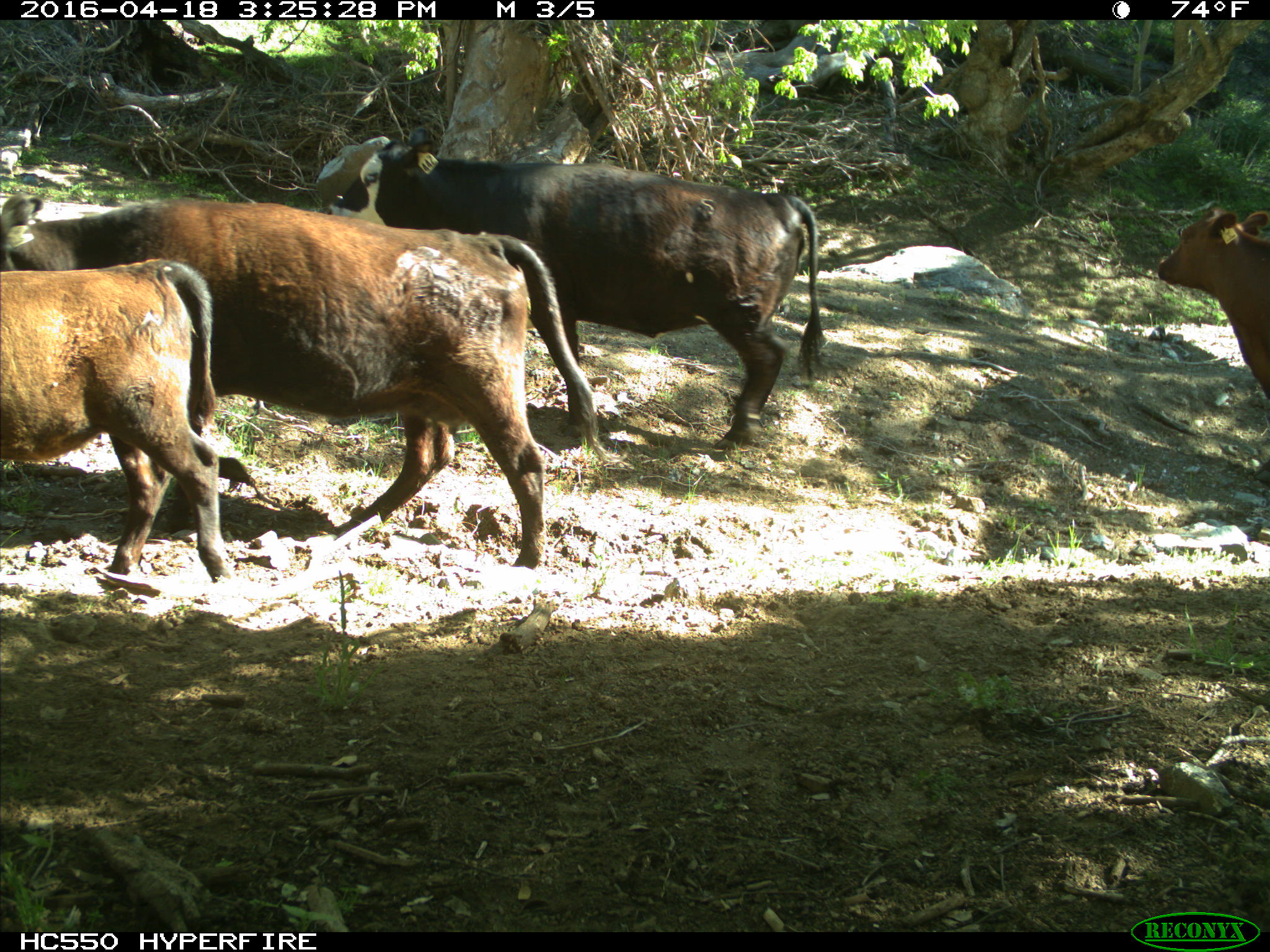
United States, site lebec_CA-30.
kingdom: Animalia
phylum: Chordata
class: Mammalia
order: Artiodactyla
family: Bovidae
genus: Bos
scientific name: Bos taurus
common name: domestic cow